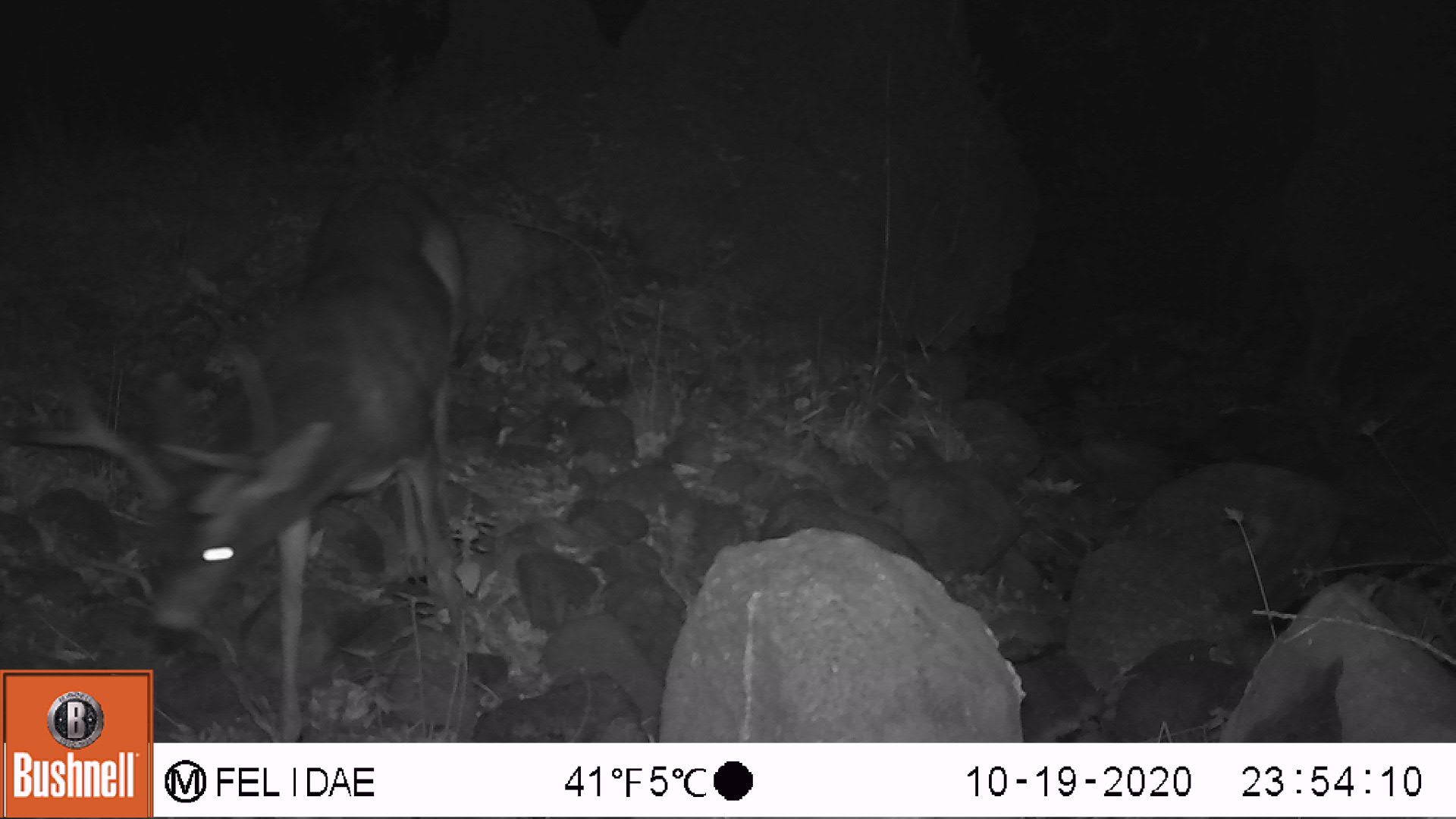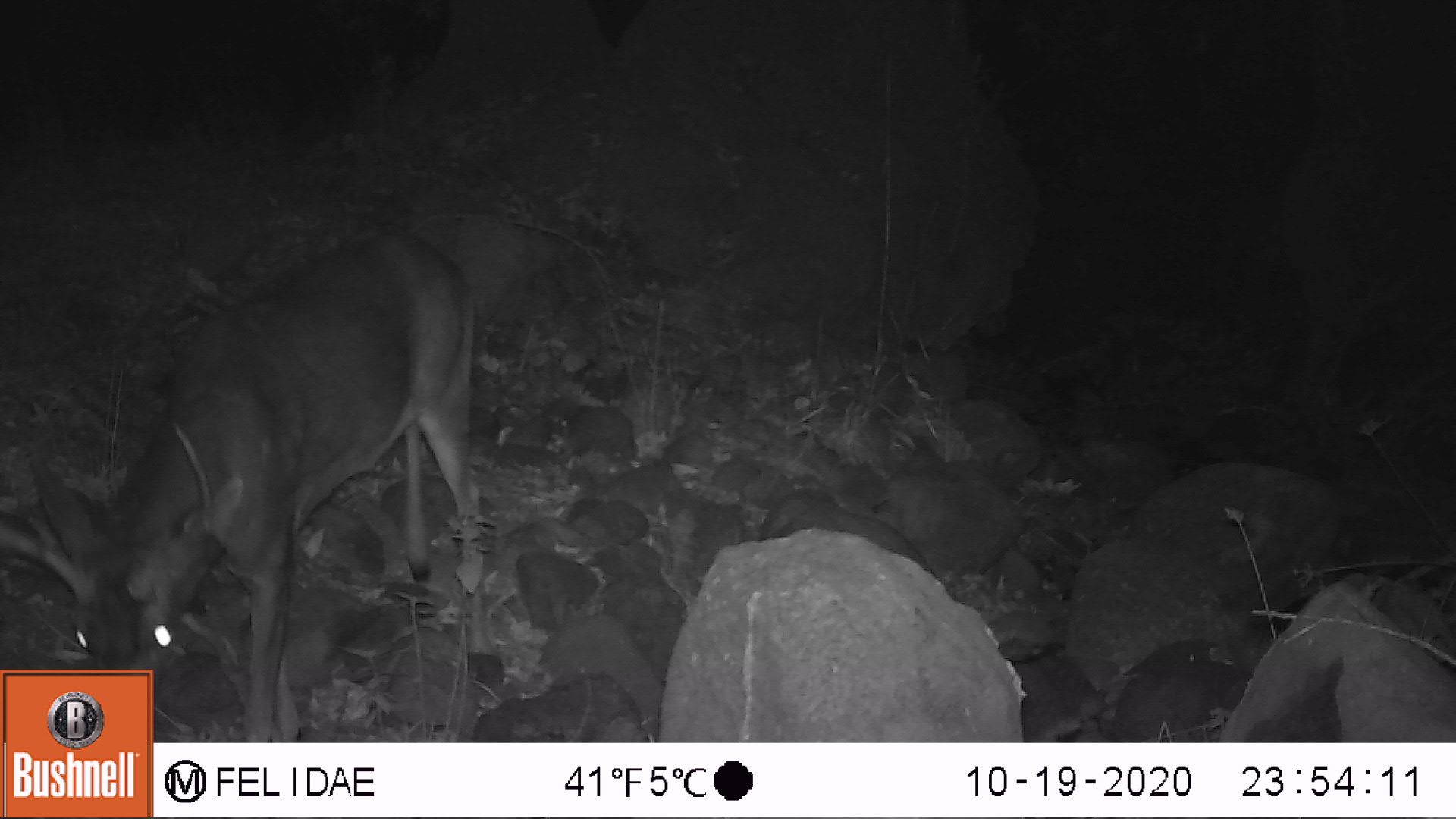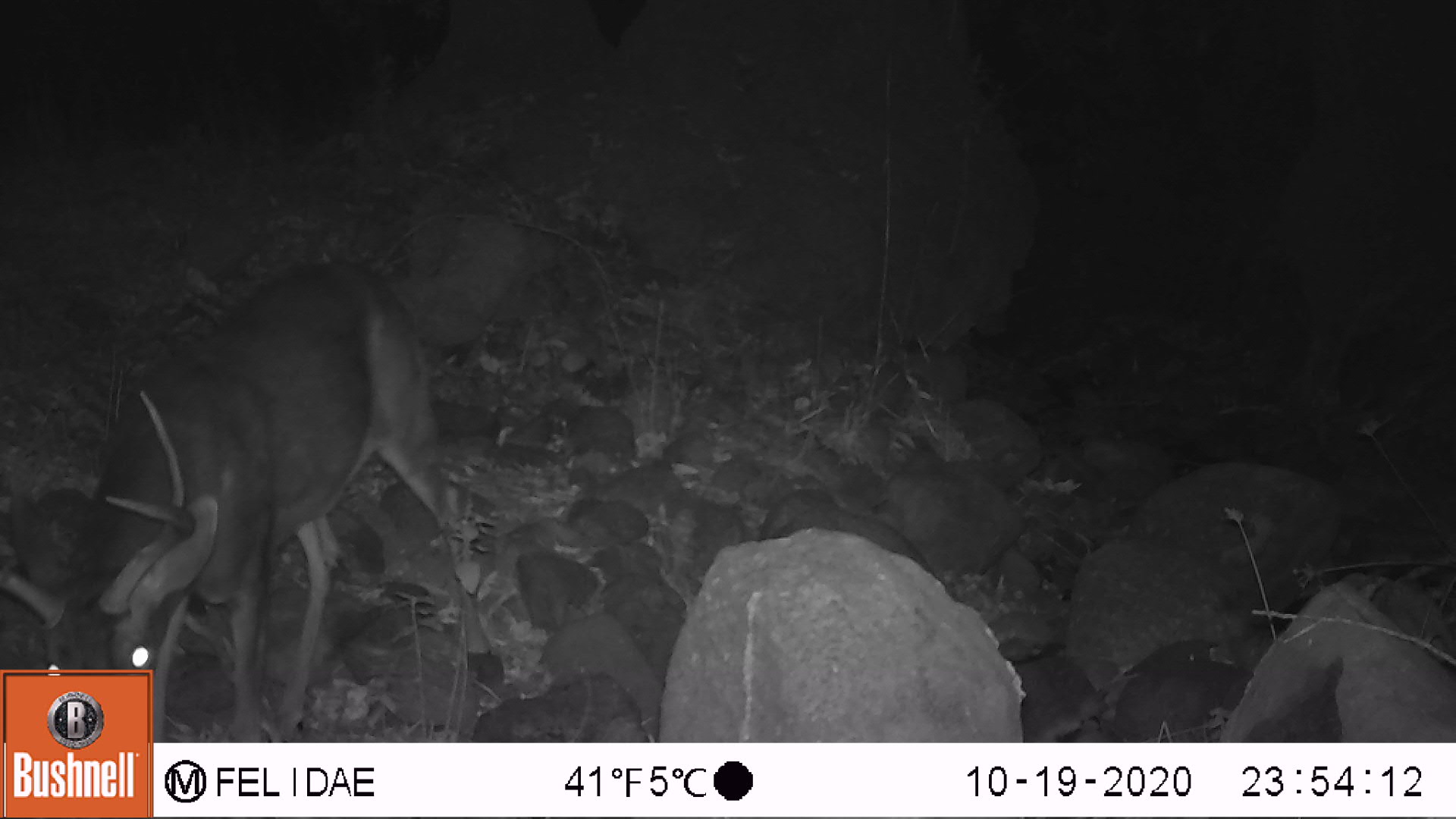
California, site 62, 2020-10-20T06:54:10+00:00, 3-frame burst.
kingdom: Animalia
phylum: Chordata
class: Mammalia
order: Artiodactyla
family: Cervidae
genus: Odocoileus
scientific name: Odocoileus hemionus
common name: mule deer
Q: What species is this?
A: Mule deer (Odocoileus hemionus).